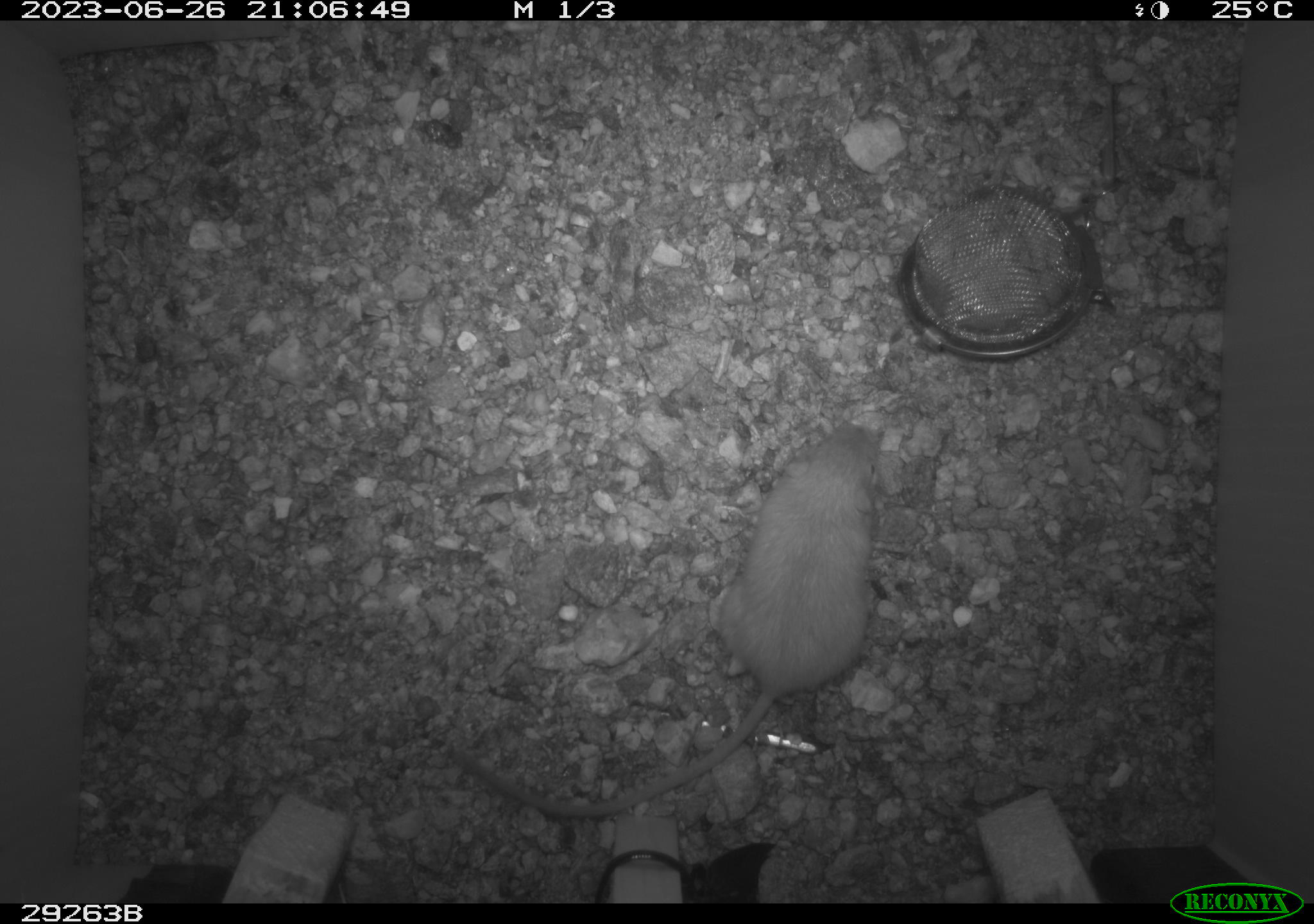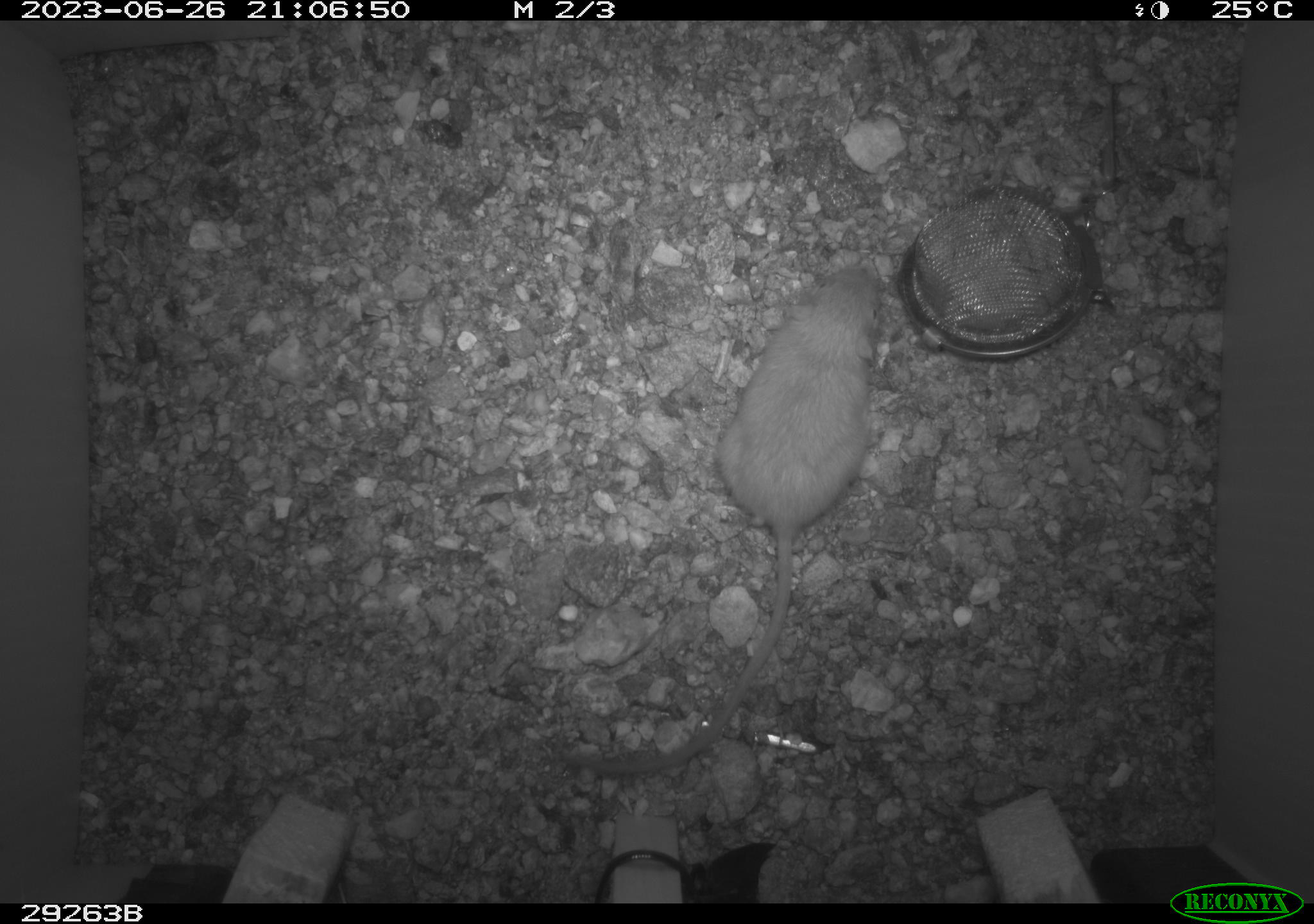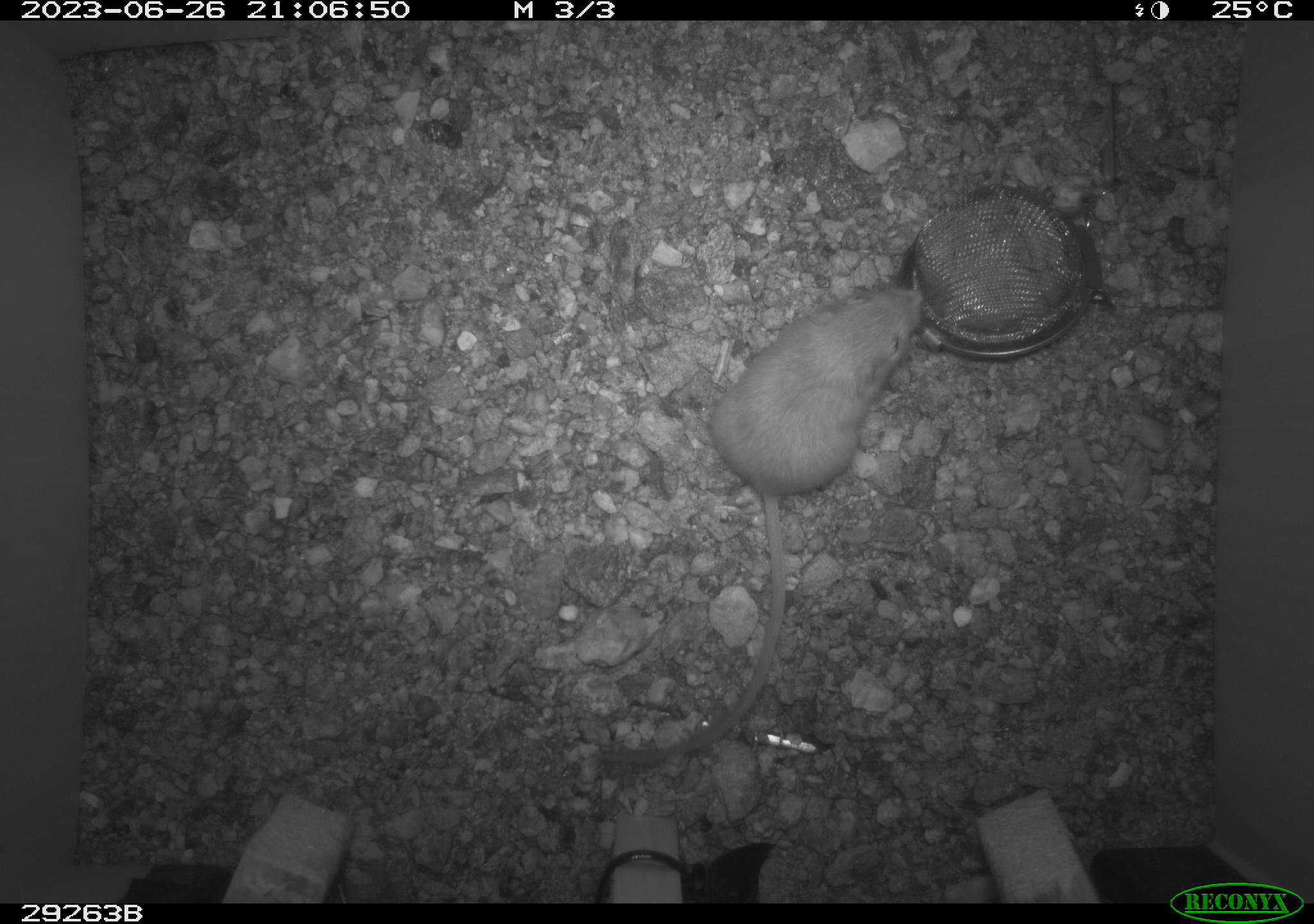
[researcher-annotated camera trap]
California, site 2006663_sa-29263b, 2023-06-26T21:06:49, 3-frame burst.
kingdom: Animalia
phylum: Chordata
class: Mammalia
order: Rodentia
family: Heteromyidae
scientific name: Heteromyidae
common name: kangaroo rats and pocket mice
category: heteromyidae family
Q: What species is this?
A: Heteromyidae family (kangaroo rats and pocket mice) (Heteromyidae).